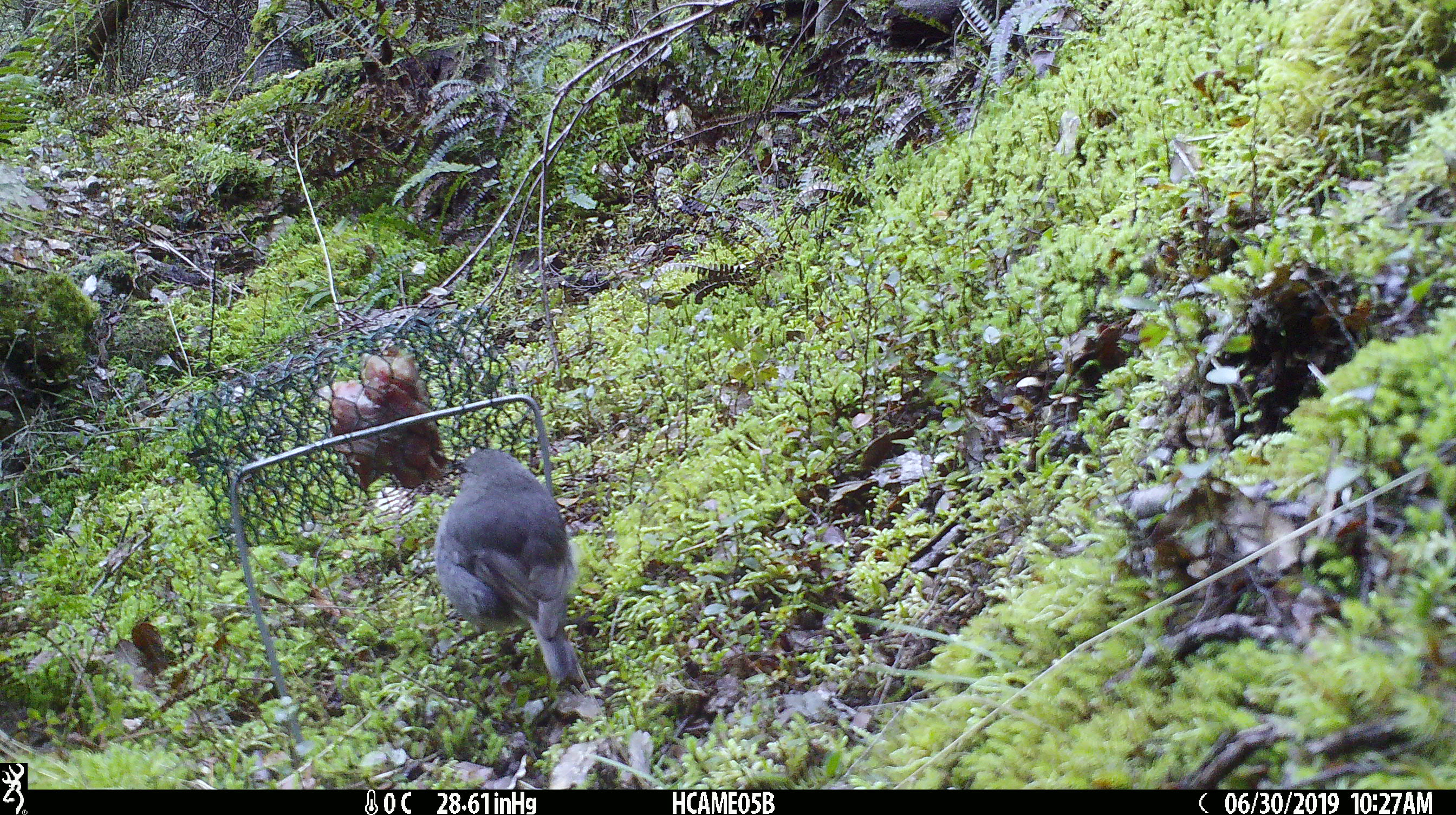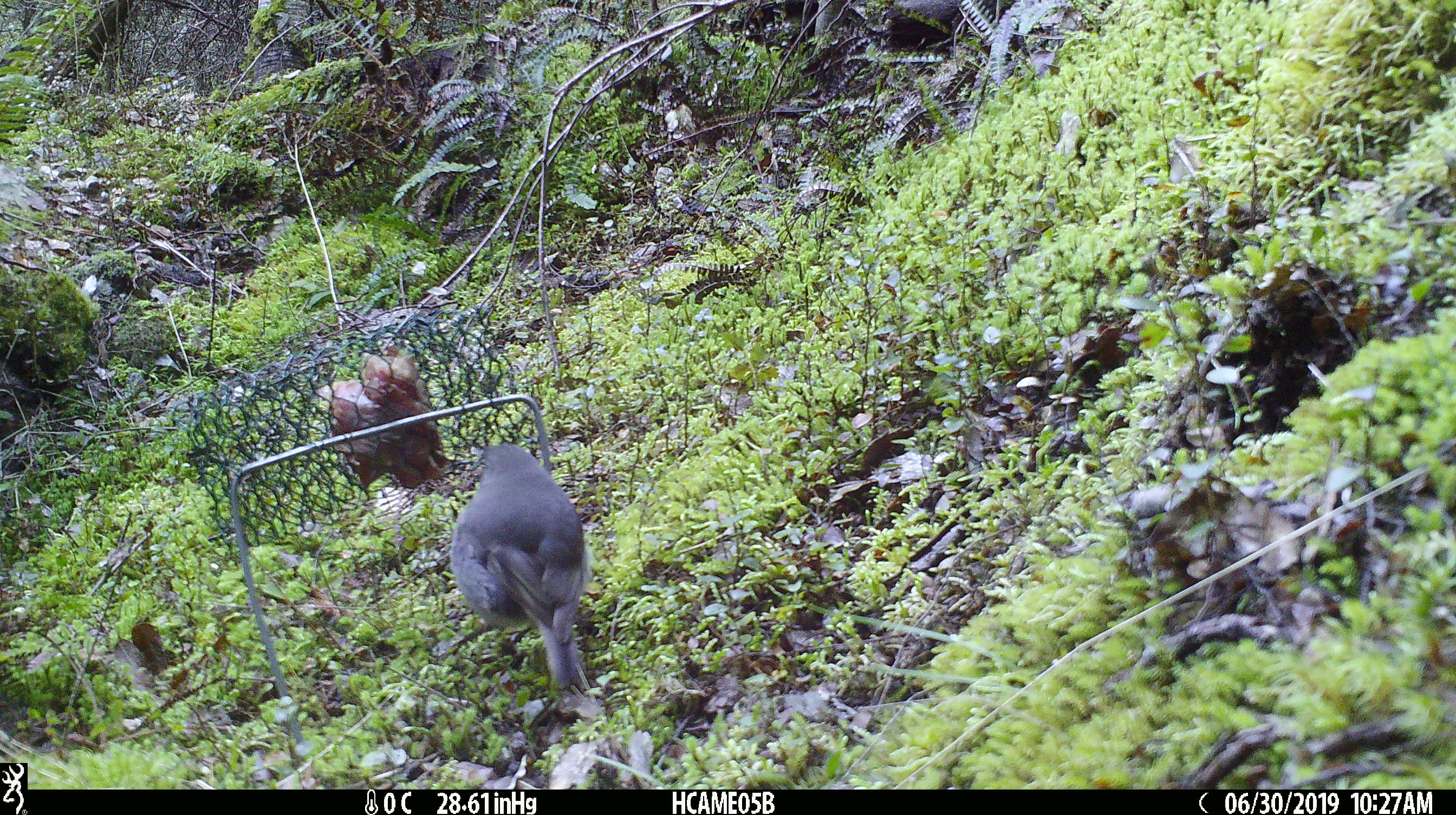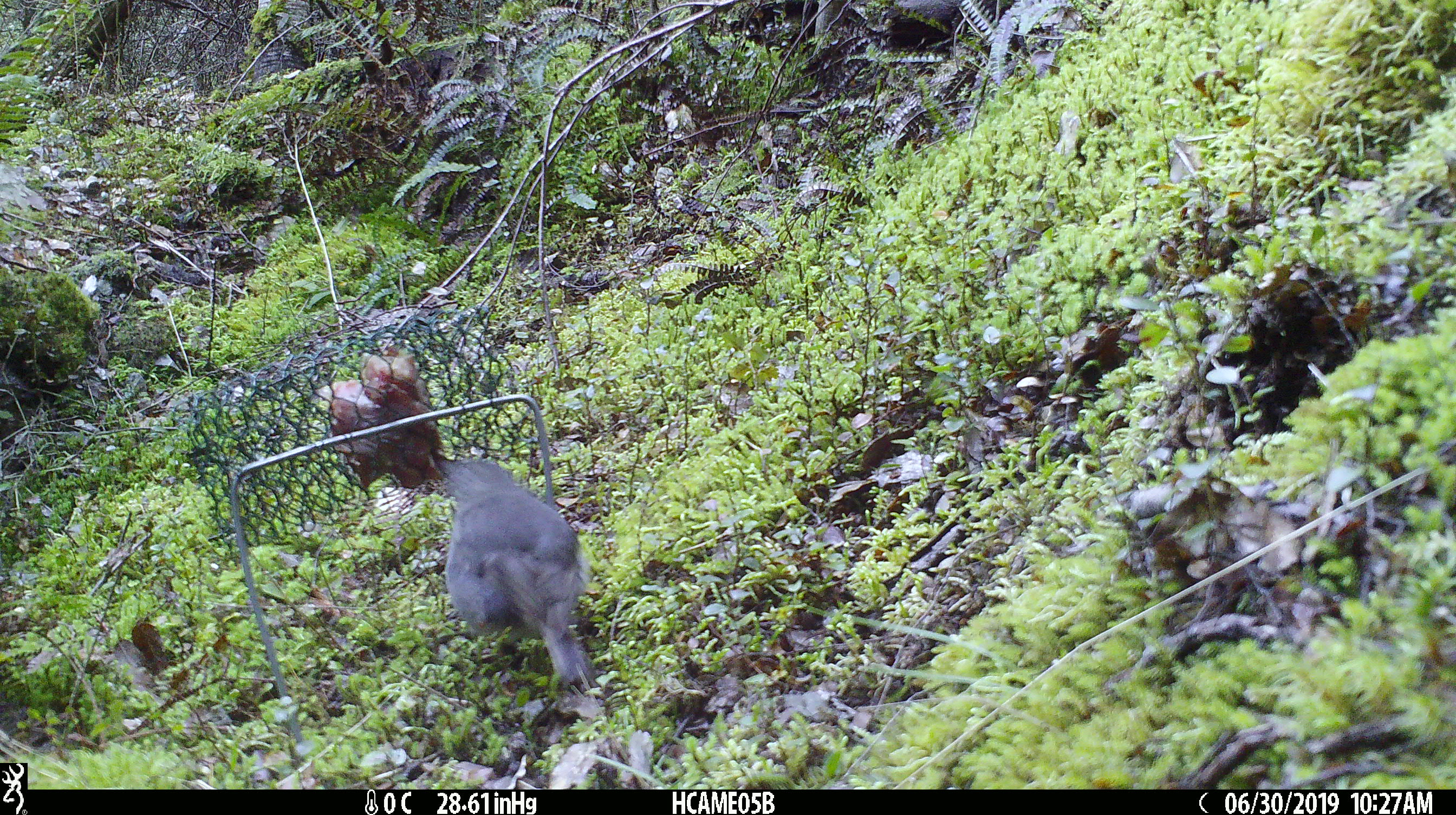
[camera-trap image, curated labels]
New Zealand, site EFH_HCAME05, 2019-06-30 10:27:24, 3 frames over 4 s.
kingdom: Animalia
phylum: Chordata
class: Aves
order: Passeriformes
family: Petroicidae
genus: Petroica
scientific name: Petroica australis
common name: new zealand robin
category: robin